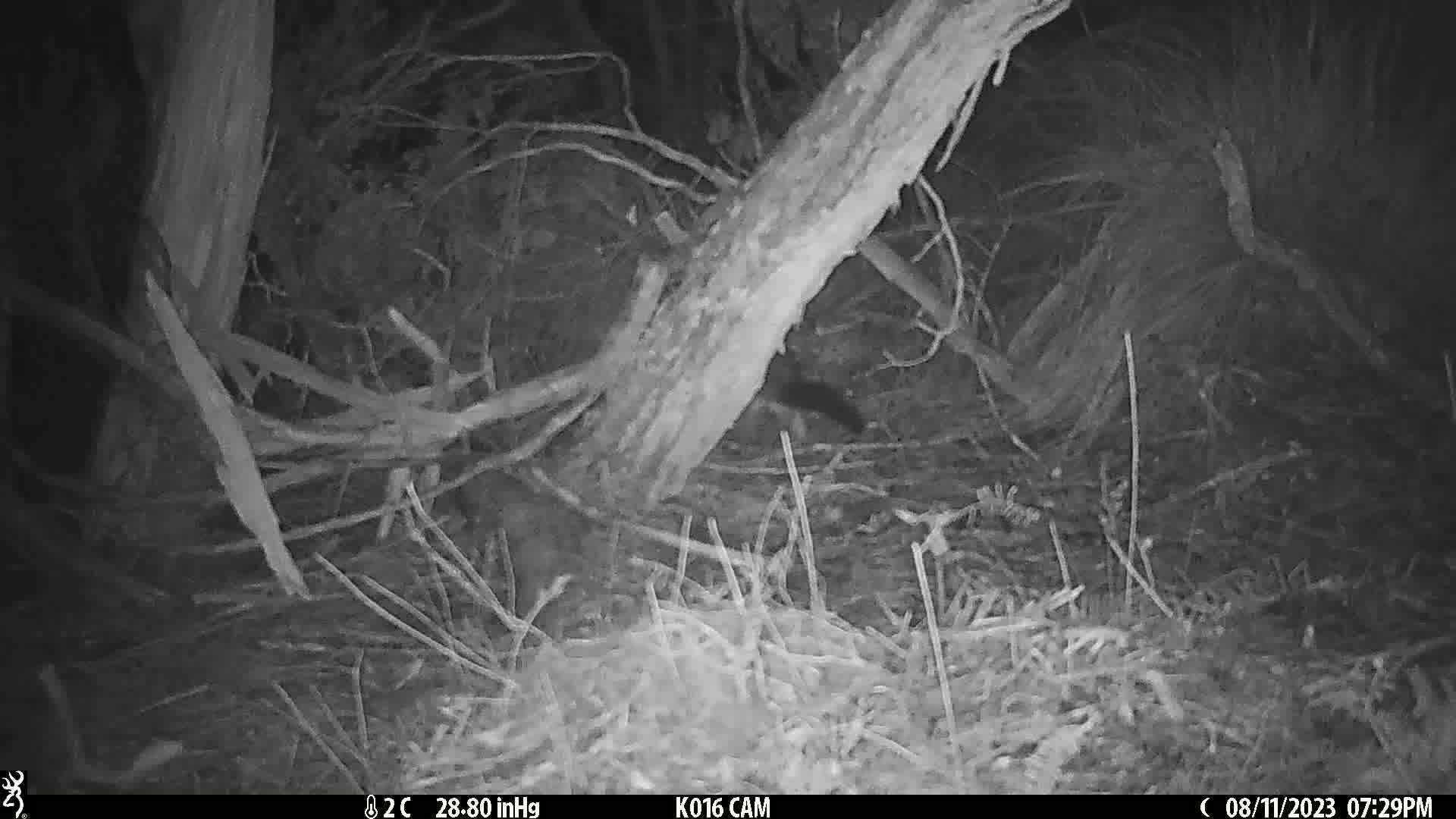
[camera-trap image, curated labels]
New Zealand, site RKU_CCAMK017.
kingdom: Animalia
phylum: Chordata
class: Mammalia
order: Diprotodontia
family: Phalangeridae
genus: Trichosurus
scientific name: Trichosurus vulpecula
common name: common brushtail possum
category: possum